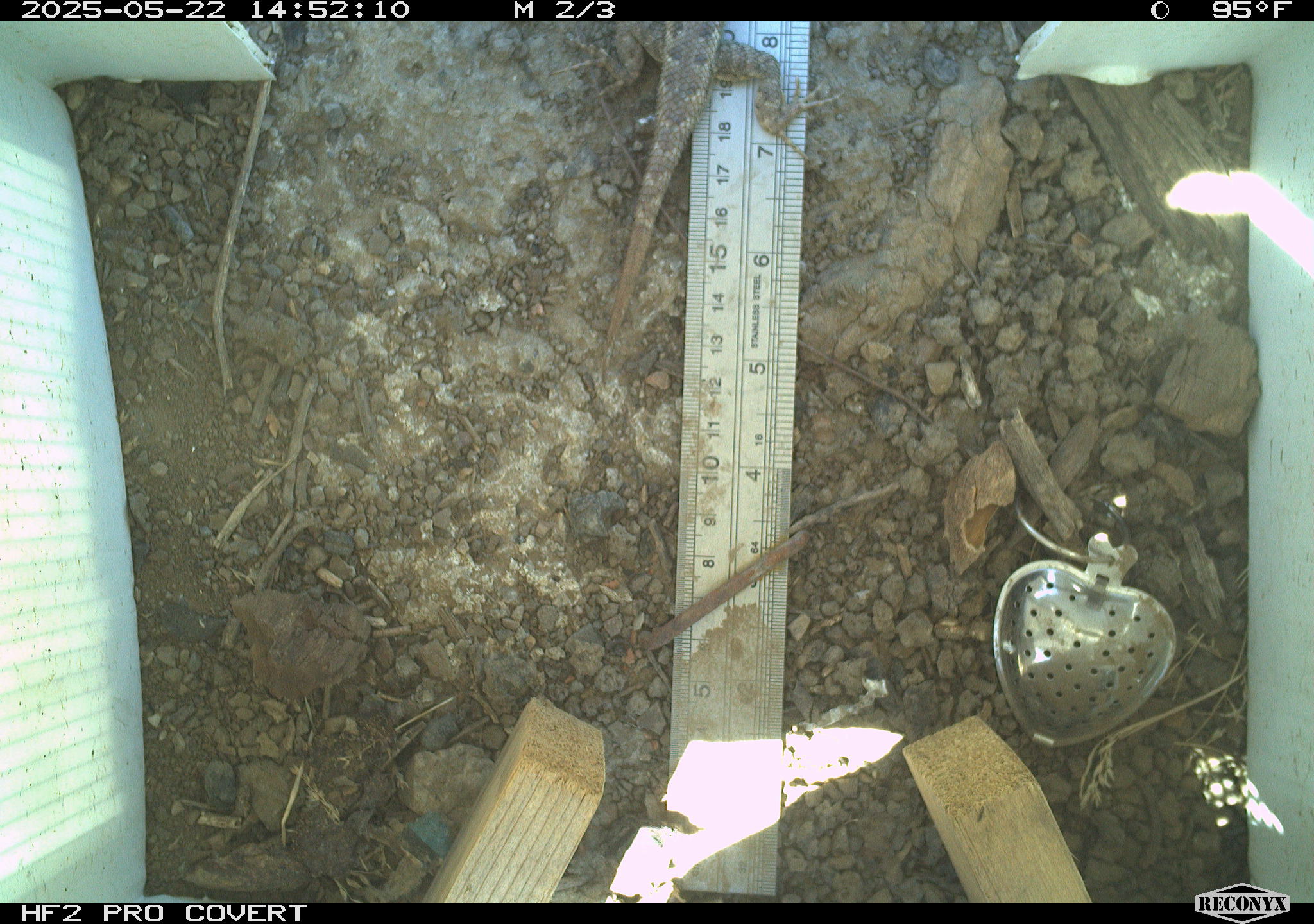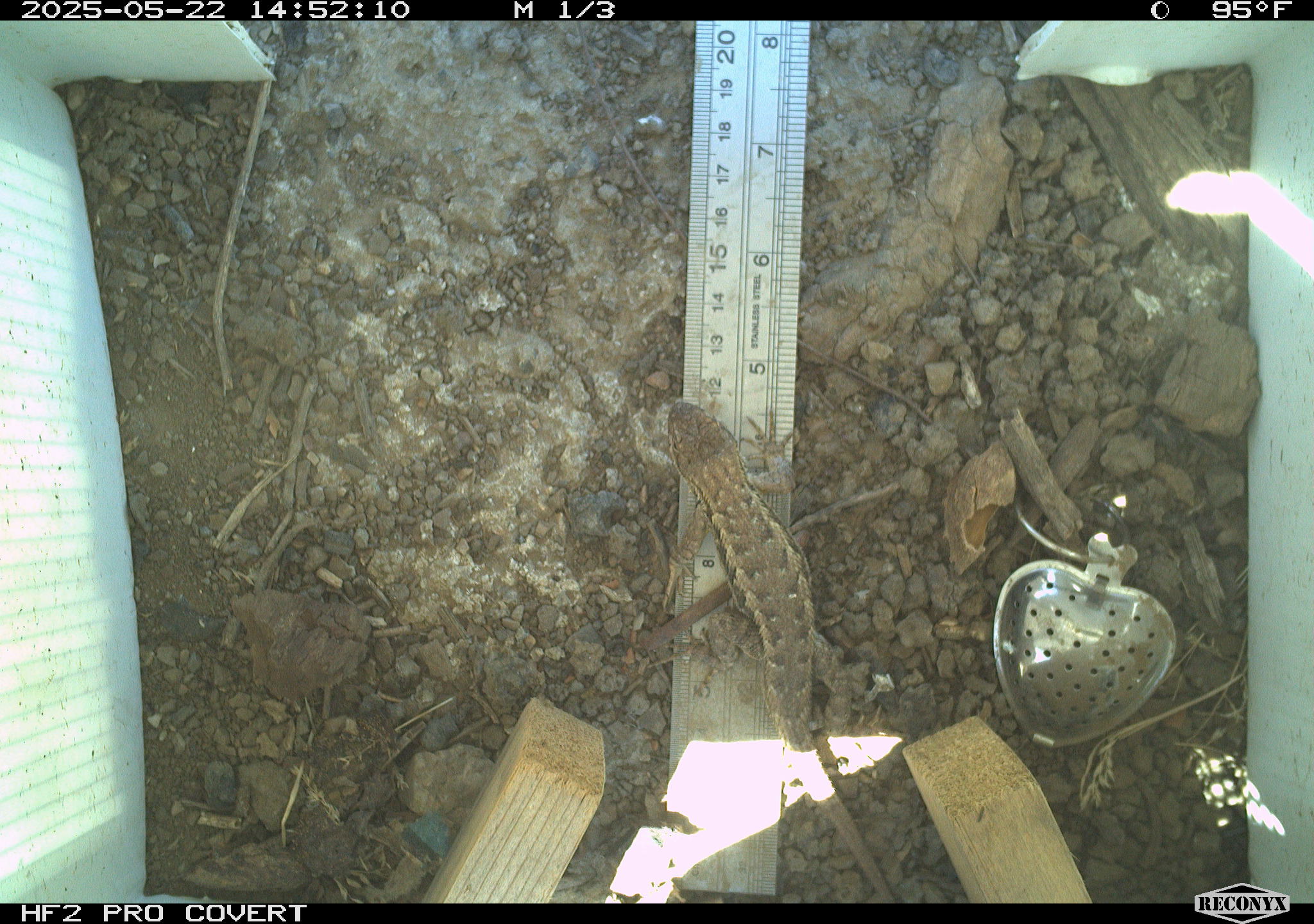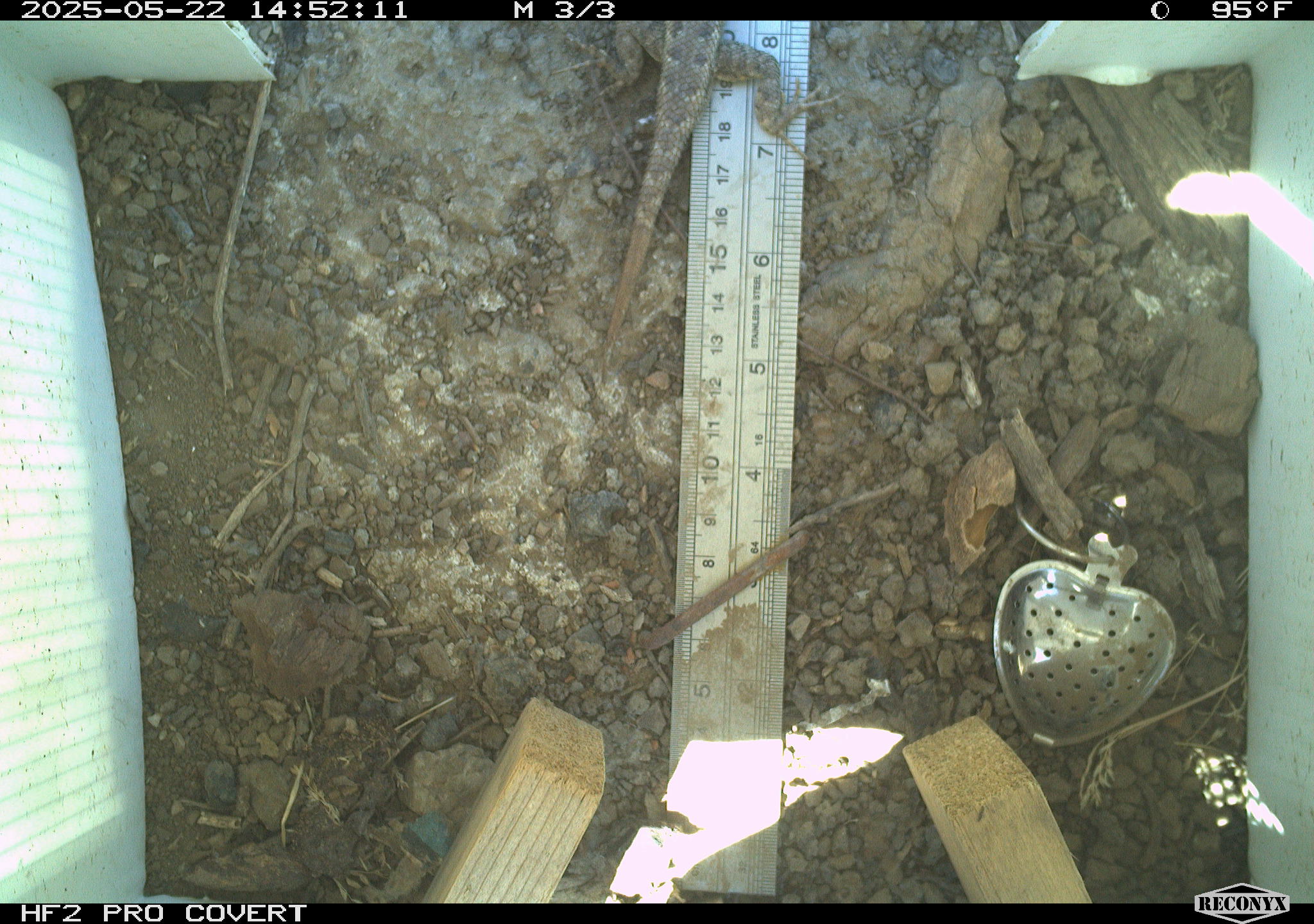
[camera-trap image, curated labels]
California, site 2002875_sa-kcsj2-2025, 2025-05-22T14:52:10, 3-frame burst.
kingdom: Animalia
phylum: Chordata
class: Reptilia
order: Squamata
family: Phrynosomatidae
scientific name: Phrynosomatidae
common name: north american spiny lizards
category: sceloporus/uta species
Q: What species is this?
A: Sceloporus/uta species (north american spiny lizards) (Phrynosomatidae).